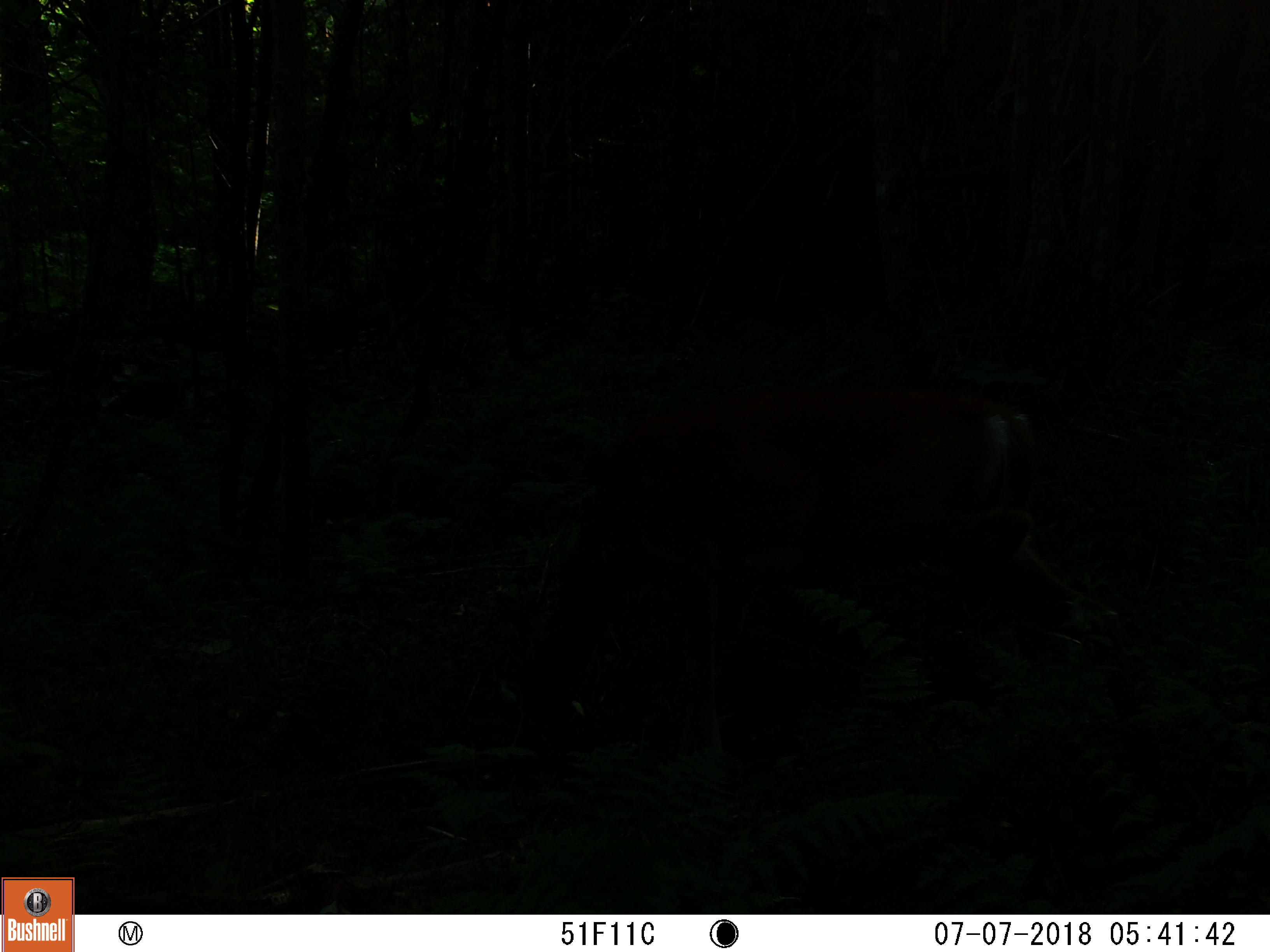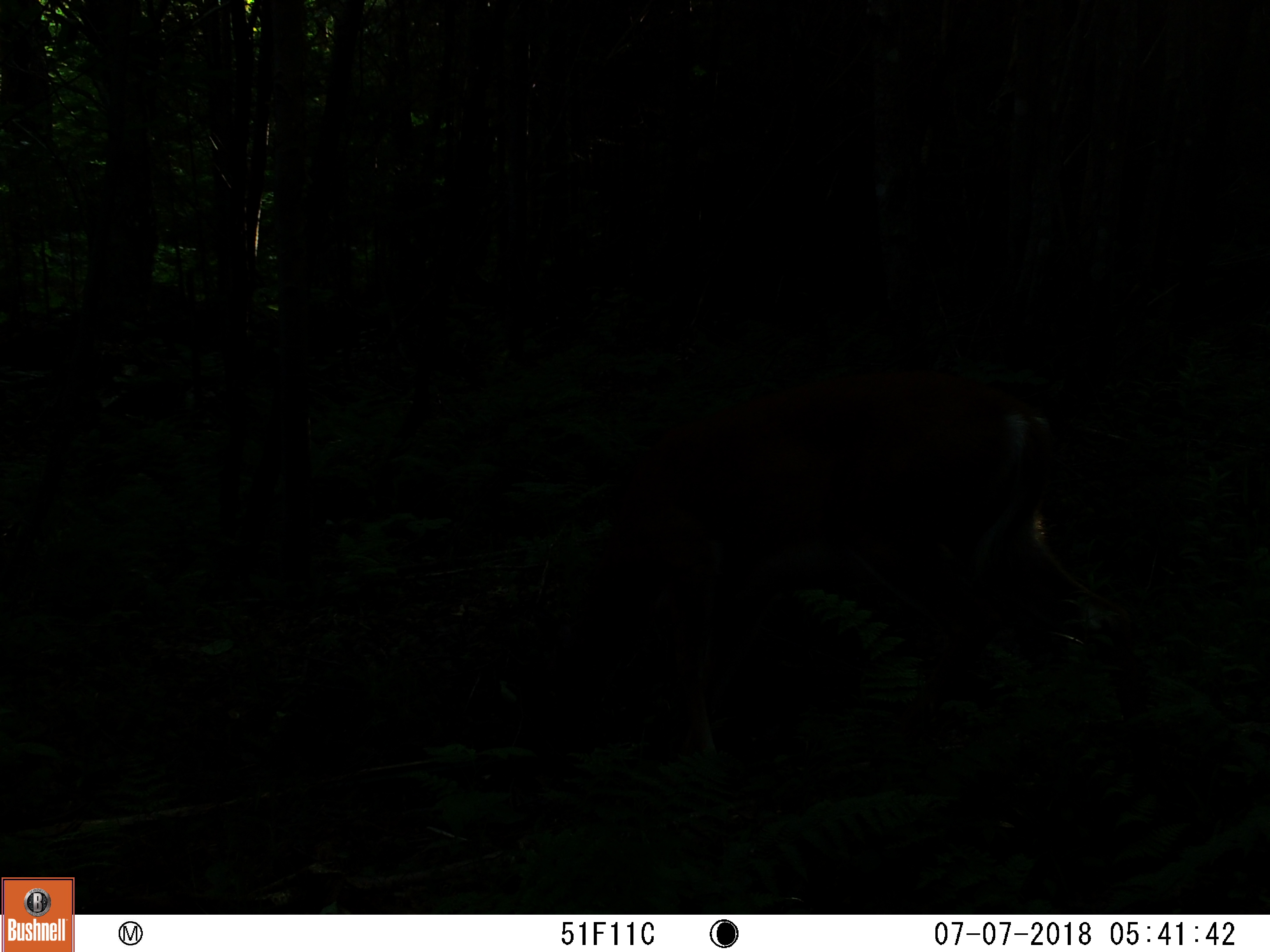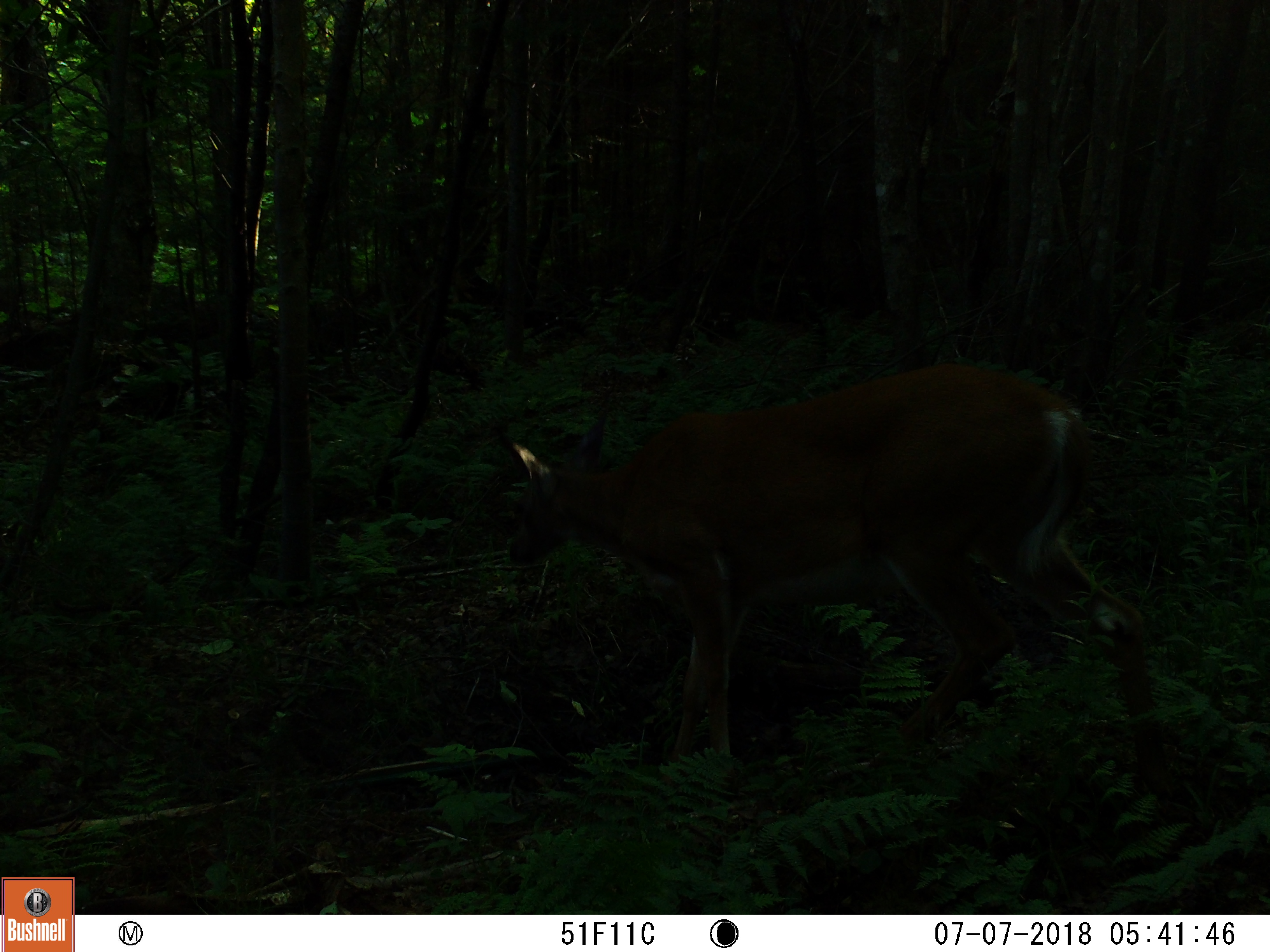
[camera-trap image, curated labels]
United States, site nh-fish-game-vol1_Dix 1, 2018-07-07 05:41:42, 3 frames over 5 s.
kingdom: Animalia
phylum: Chordata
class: Mammalia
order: Artiodactyla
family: Cervidae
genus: Odocoileus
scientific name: Odocoileus virginianus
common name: white-tailed deer